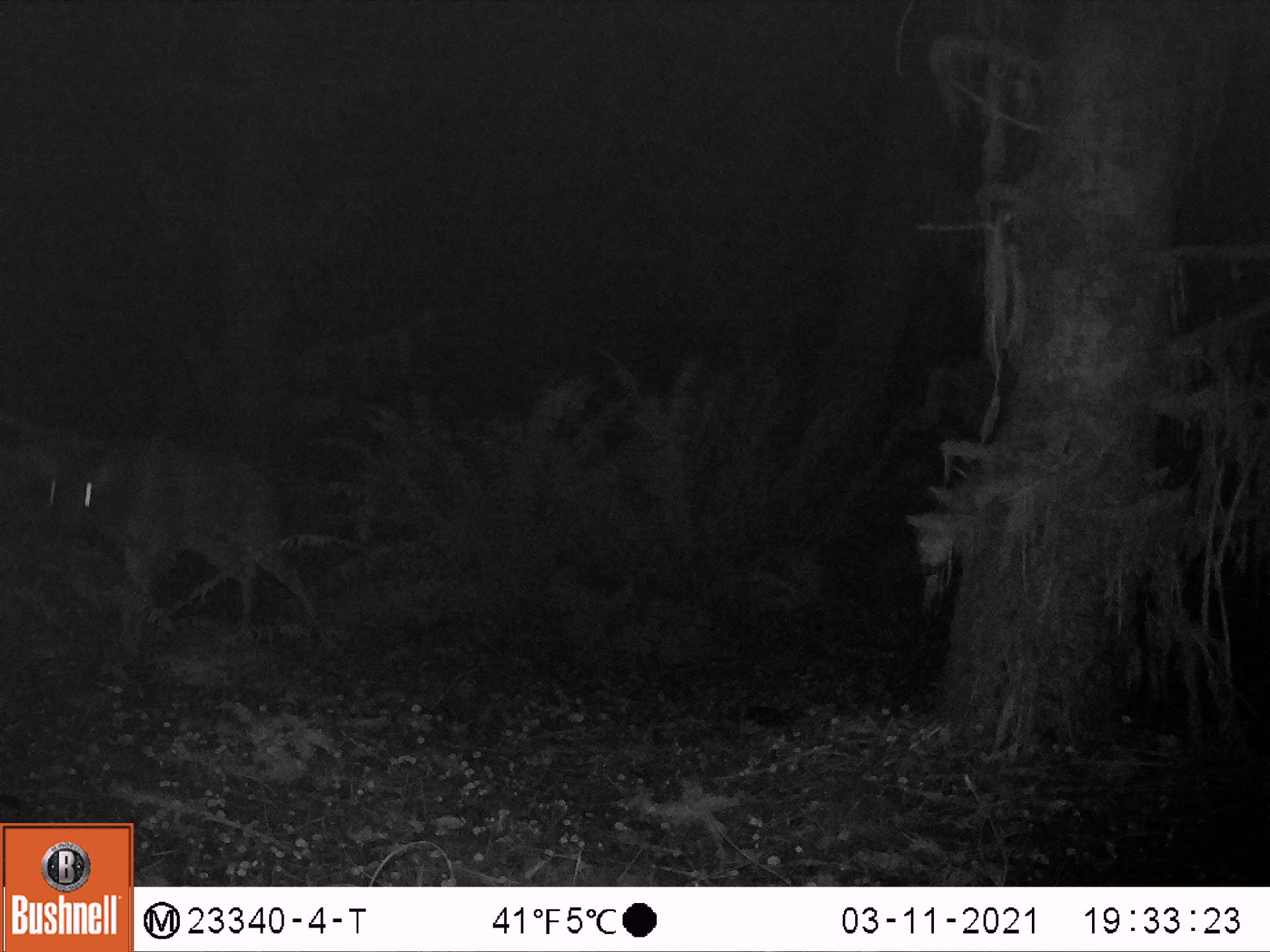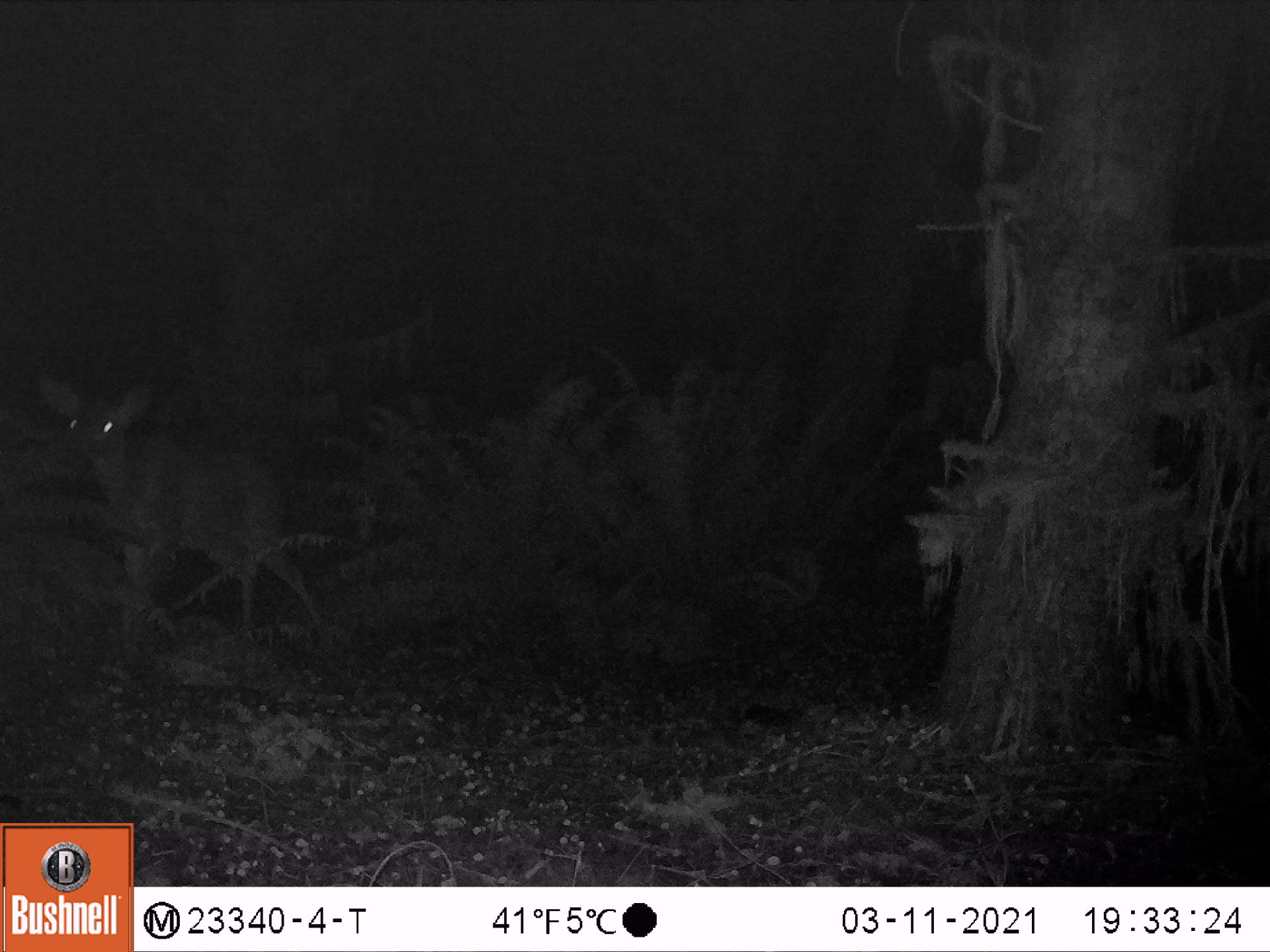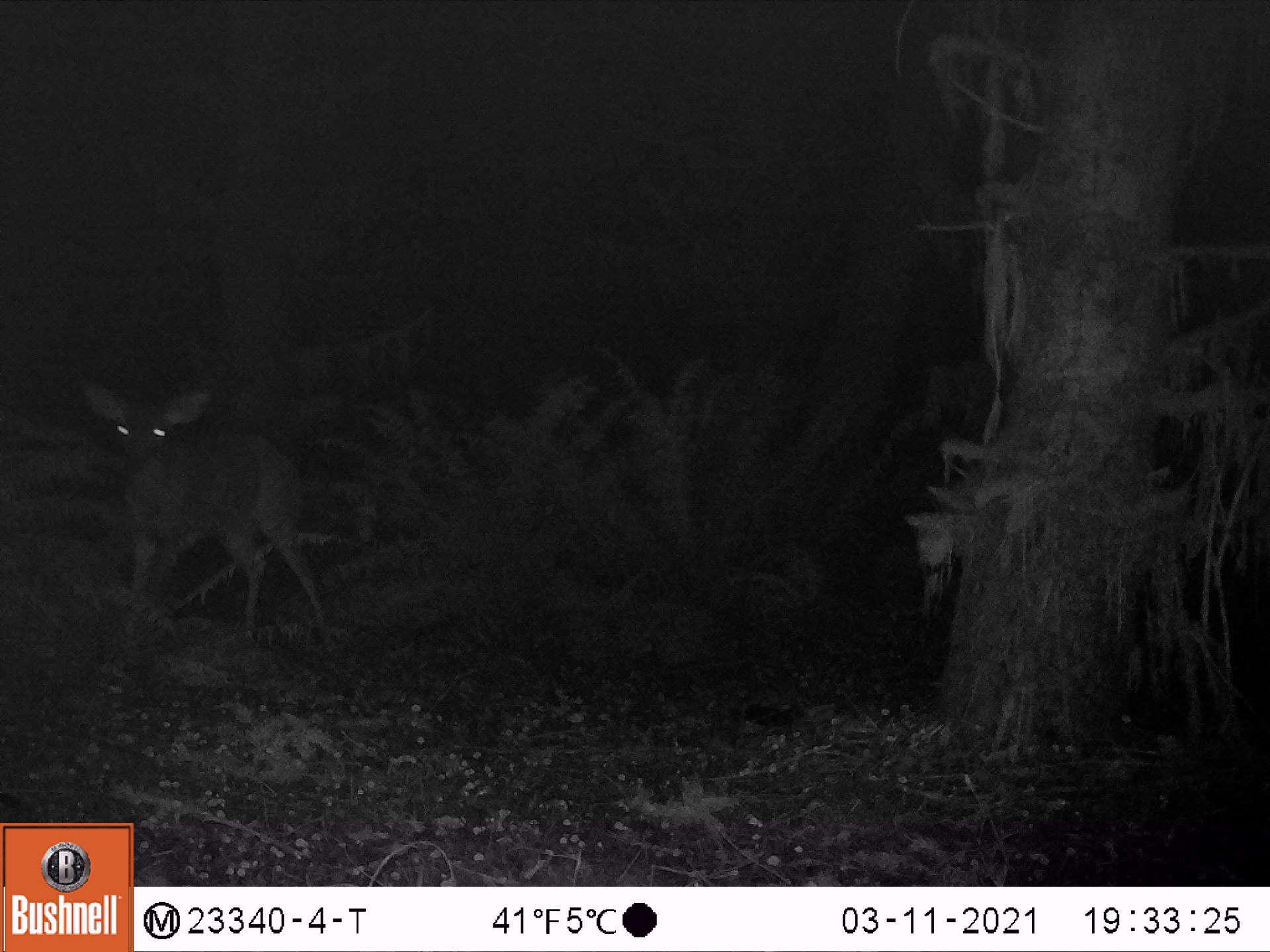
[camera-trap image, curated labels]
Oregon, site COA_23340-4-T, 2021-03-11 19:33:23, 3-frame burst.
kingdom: Animalia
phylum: Chordata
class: Mammalia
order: Artiodactyla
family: Cervidae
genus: Odocoileus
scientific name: Odocoileus hemionus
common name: black-tailed deer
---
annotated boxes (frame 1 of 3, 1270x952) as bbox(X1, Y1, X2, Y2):
black-tailed deer: bbox(35, 444, 330, 637)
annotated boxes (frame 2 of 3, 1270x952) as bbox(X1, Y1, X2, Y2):
black-tailed deer: bbox(33, 375, 332, 654)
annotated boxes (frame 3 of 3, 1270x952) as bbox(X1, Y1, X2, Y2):
black-tailed deer: bbox(71, 376, 339, 651)